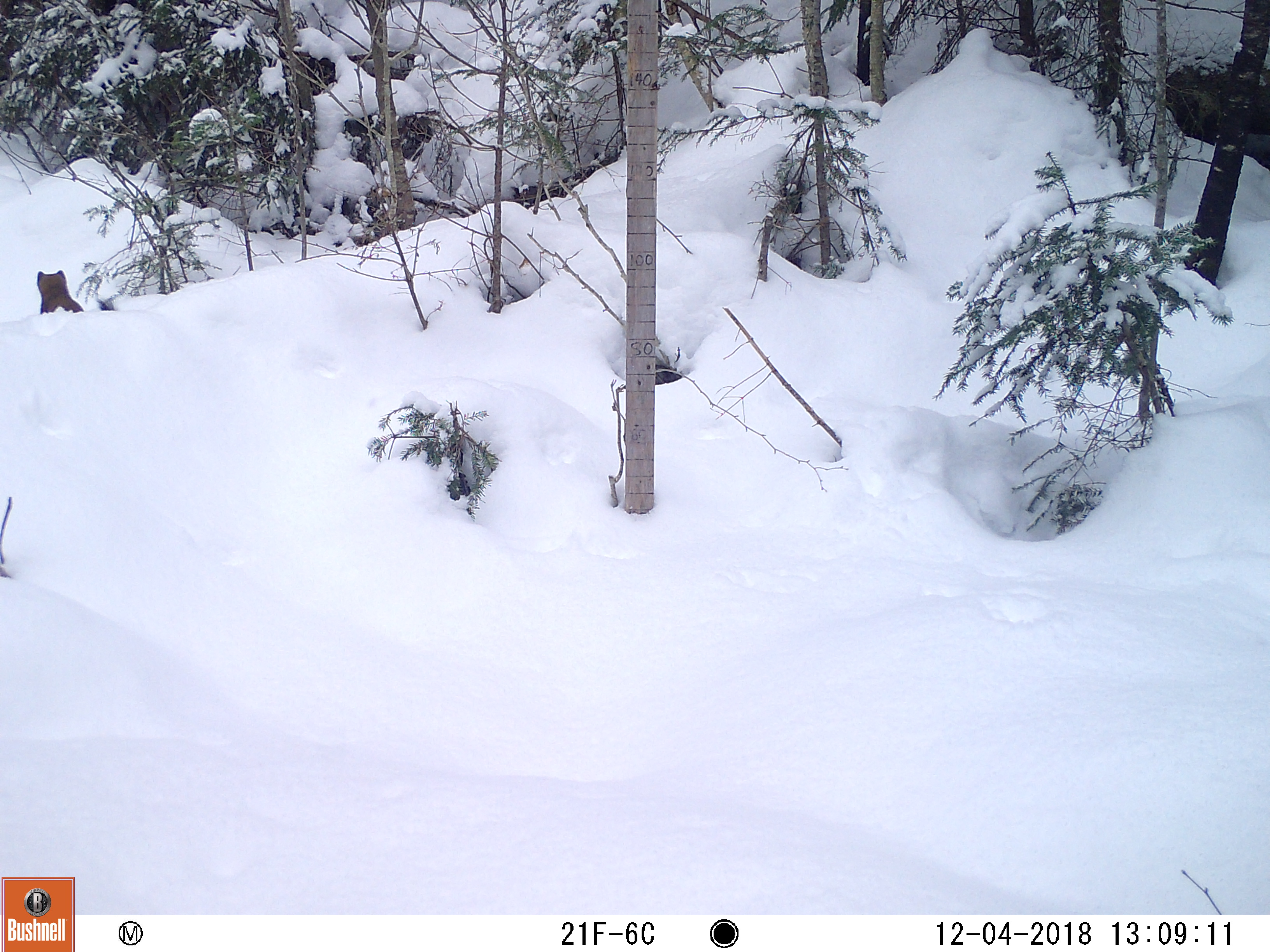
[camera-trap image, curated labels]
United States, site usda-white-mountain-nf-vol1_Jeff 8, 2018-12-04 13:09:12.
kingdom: Animalia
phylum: Chordata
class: Mammalia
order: Carnivora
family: Mustelidae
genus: Martes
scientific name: Martes americana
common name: american marten